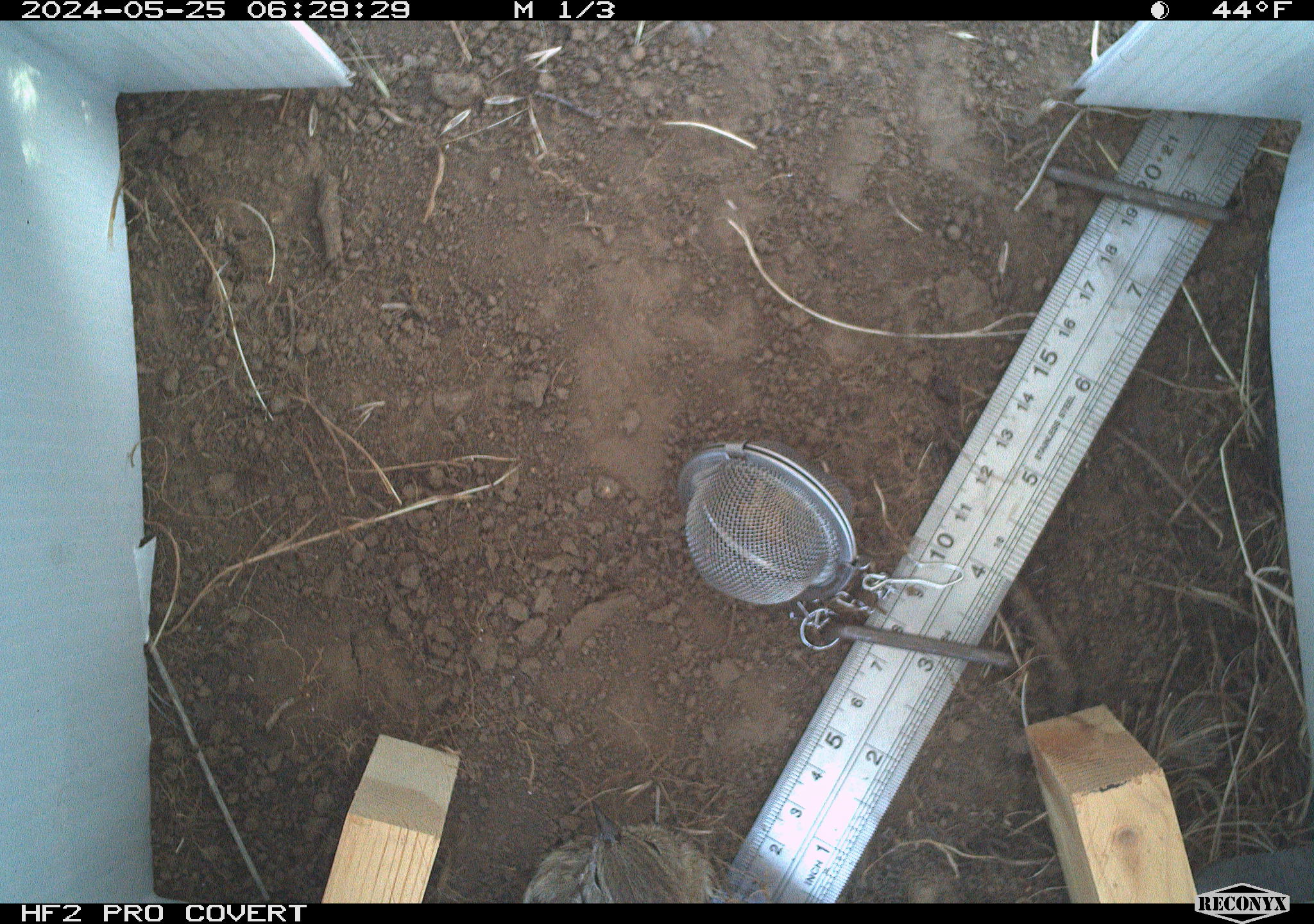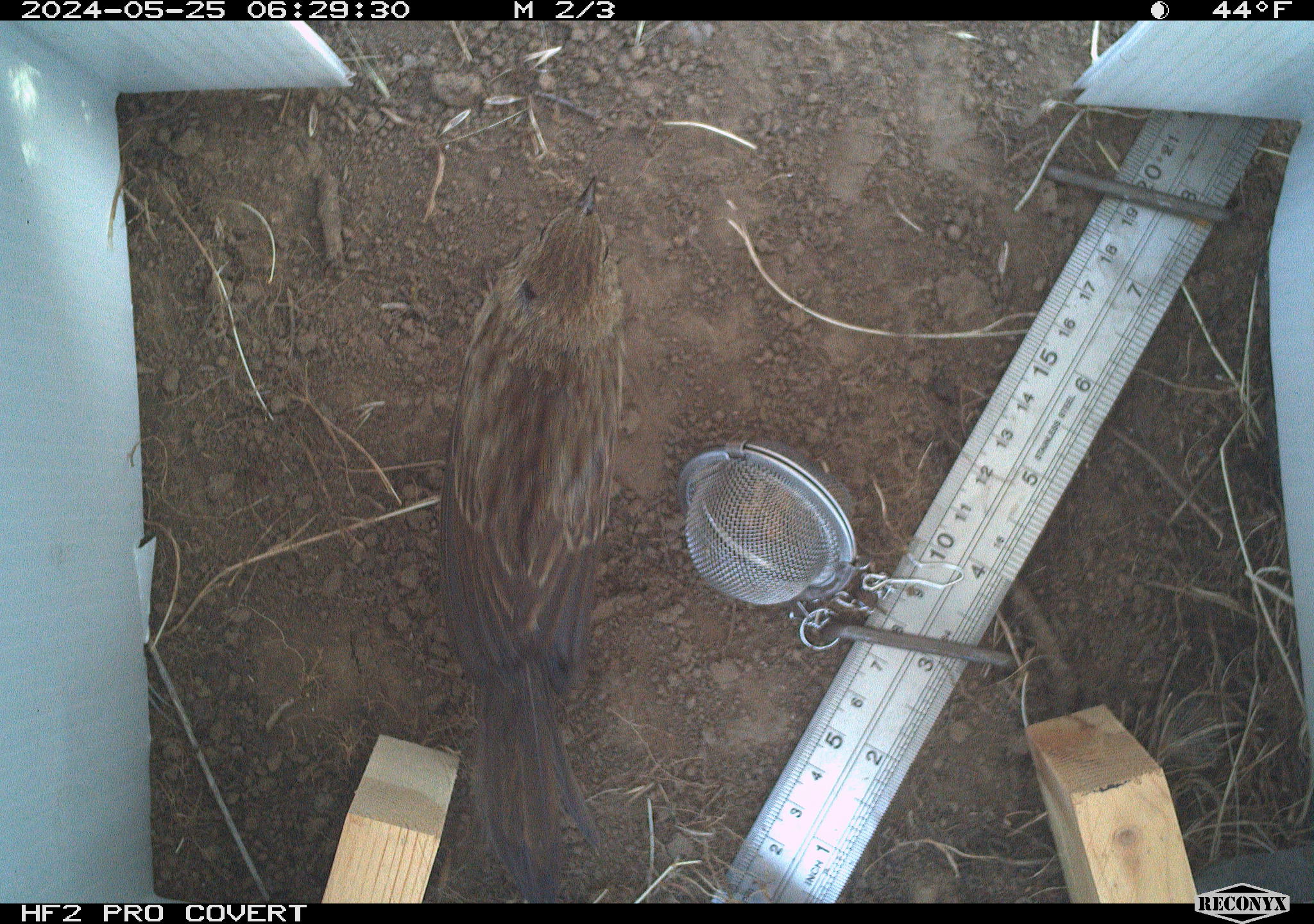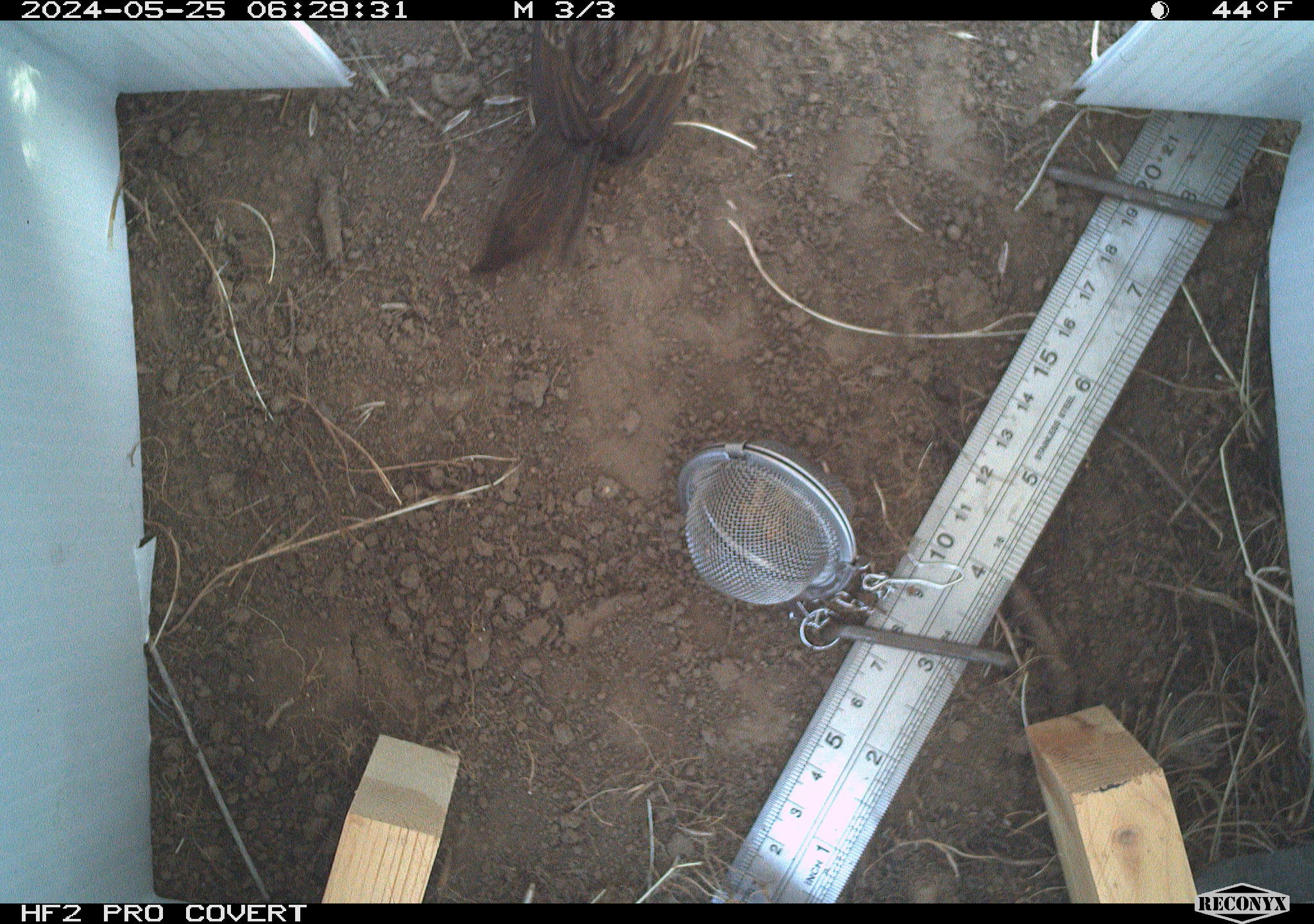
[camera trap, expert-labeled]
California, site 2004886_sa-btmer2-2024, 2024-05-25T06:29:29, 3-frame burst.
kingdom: Animalia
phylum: Chordata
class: Aves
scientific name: Aves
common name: bird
Bird (Aves).